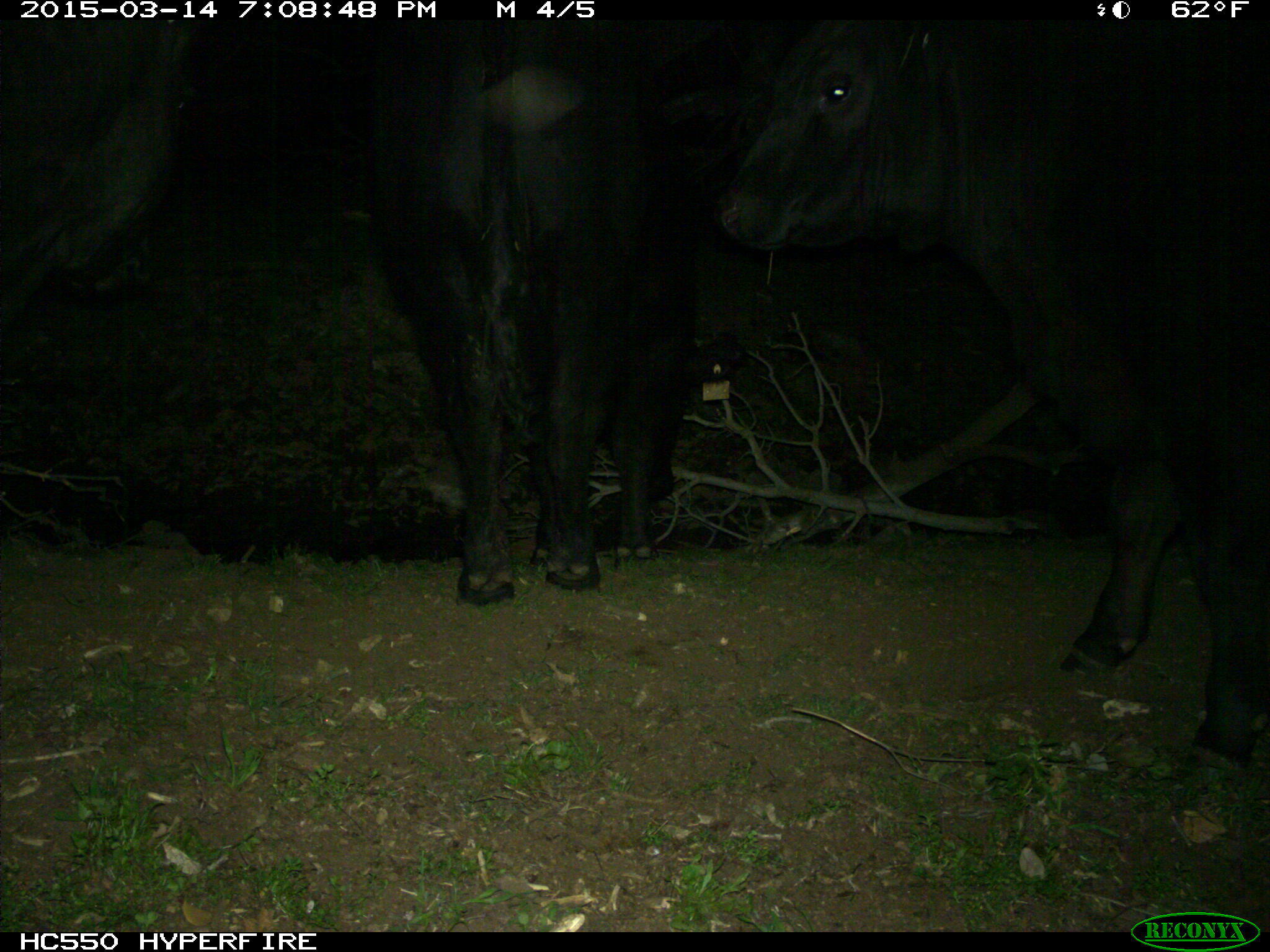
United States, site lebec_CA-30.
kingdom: Animalia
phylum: Chordata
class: Mammalia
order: Artiodactyla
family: Bovidae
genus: Bos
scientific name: Bos taurus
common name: domestic cow